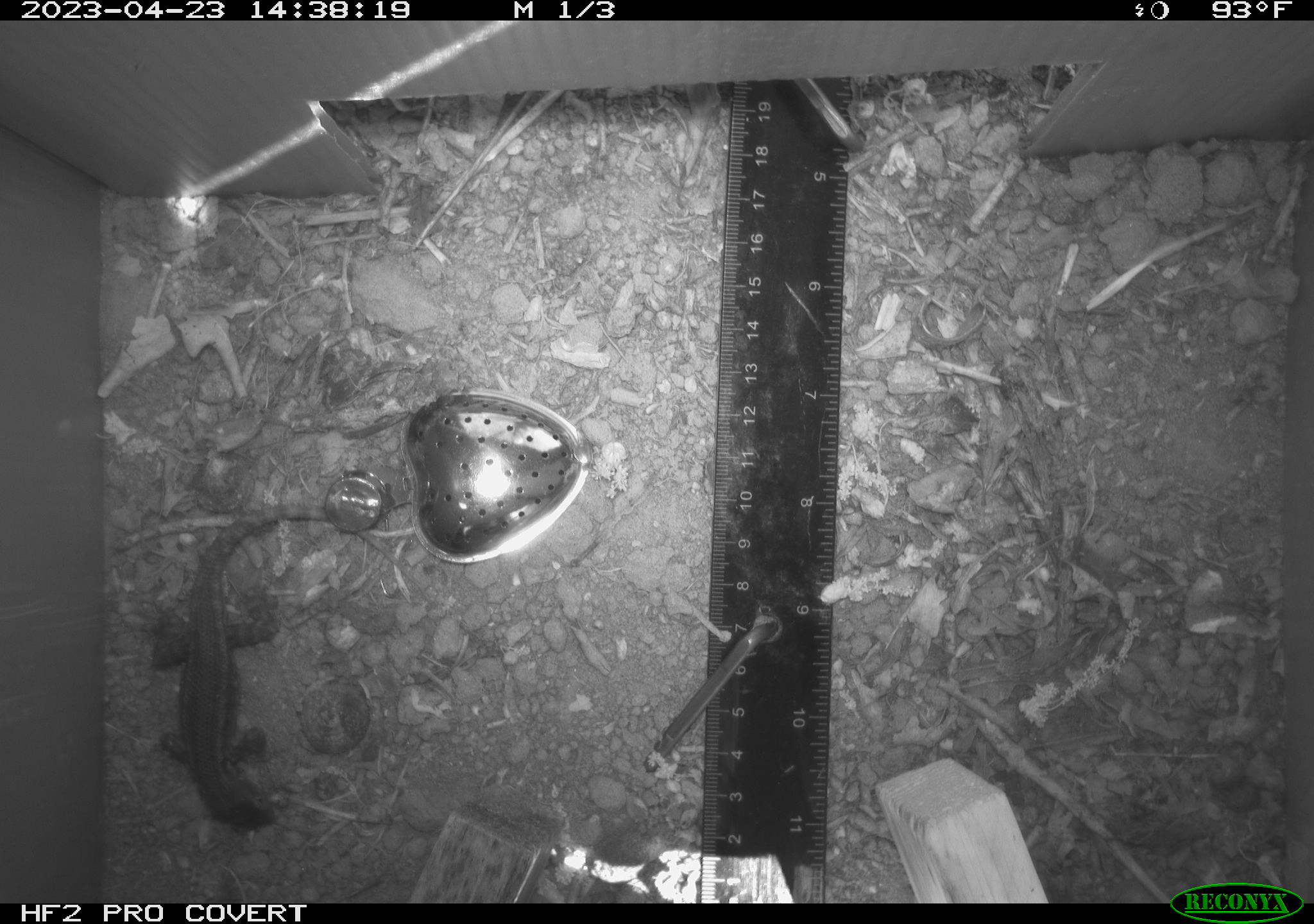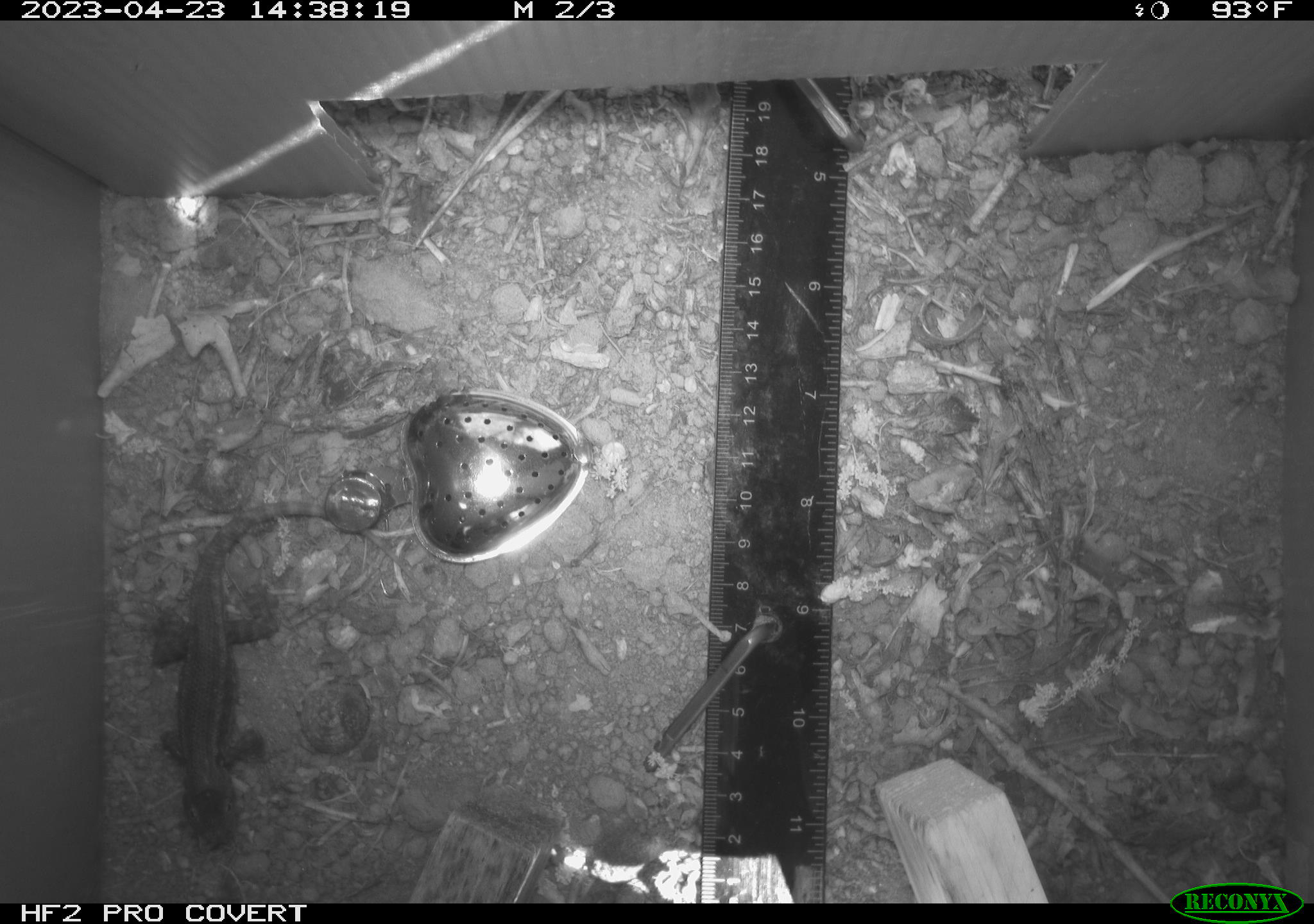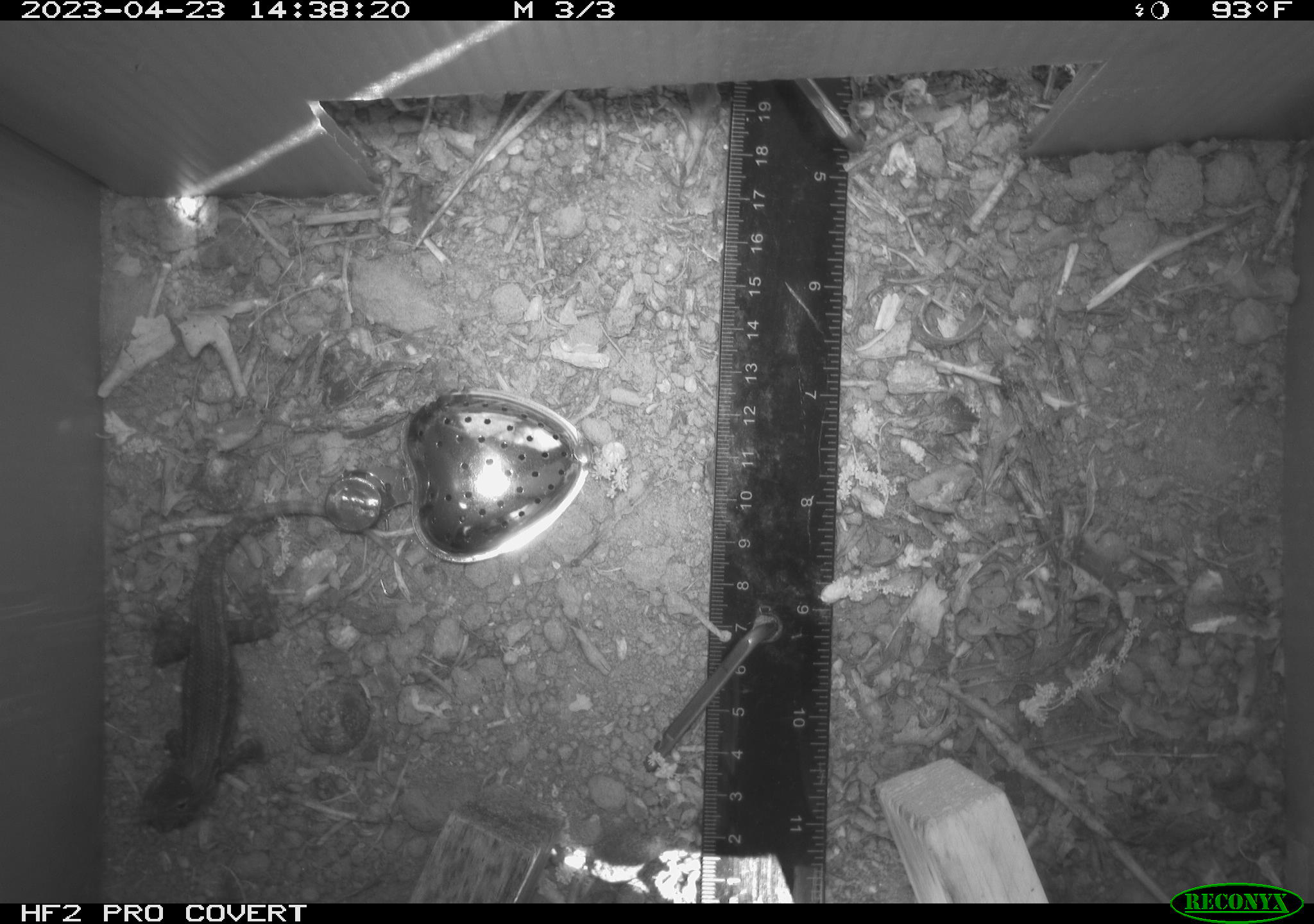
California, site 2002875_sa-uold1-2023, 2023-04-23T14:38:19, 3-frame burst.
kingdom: Animalia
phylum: Chordata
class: Reptilia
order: Squamata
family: Phrynosomatidae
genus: Sceloporus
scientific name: Sceloporus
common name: spiny lizards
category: sceloporus species